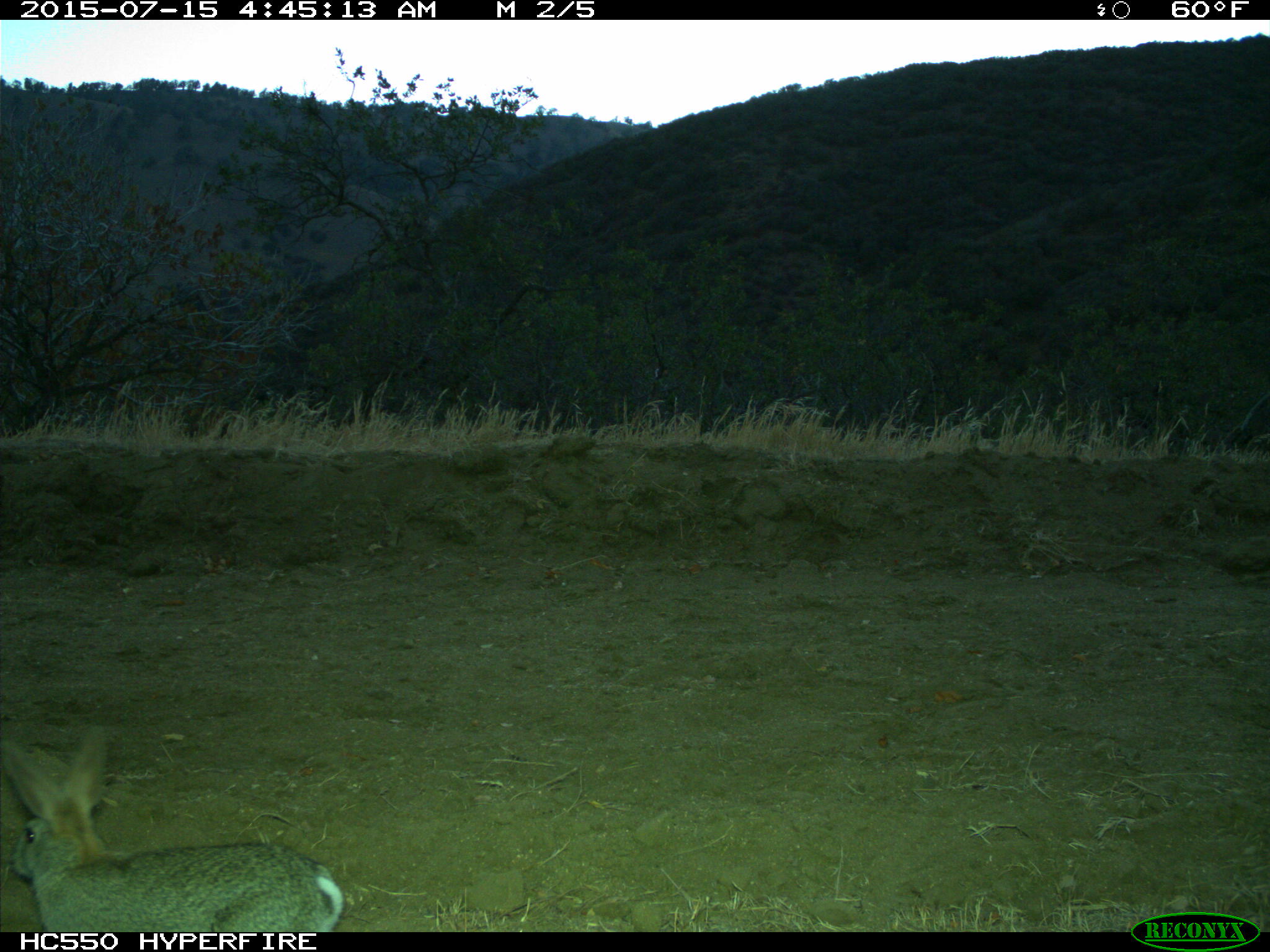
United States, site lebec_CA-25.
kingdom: Animalia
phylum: Chordata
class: Mammalia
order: Lagomorpha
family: Leporidae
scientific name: Leporidae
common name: rabbits and hares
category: unidentified rabbit